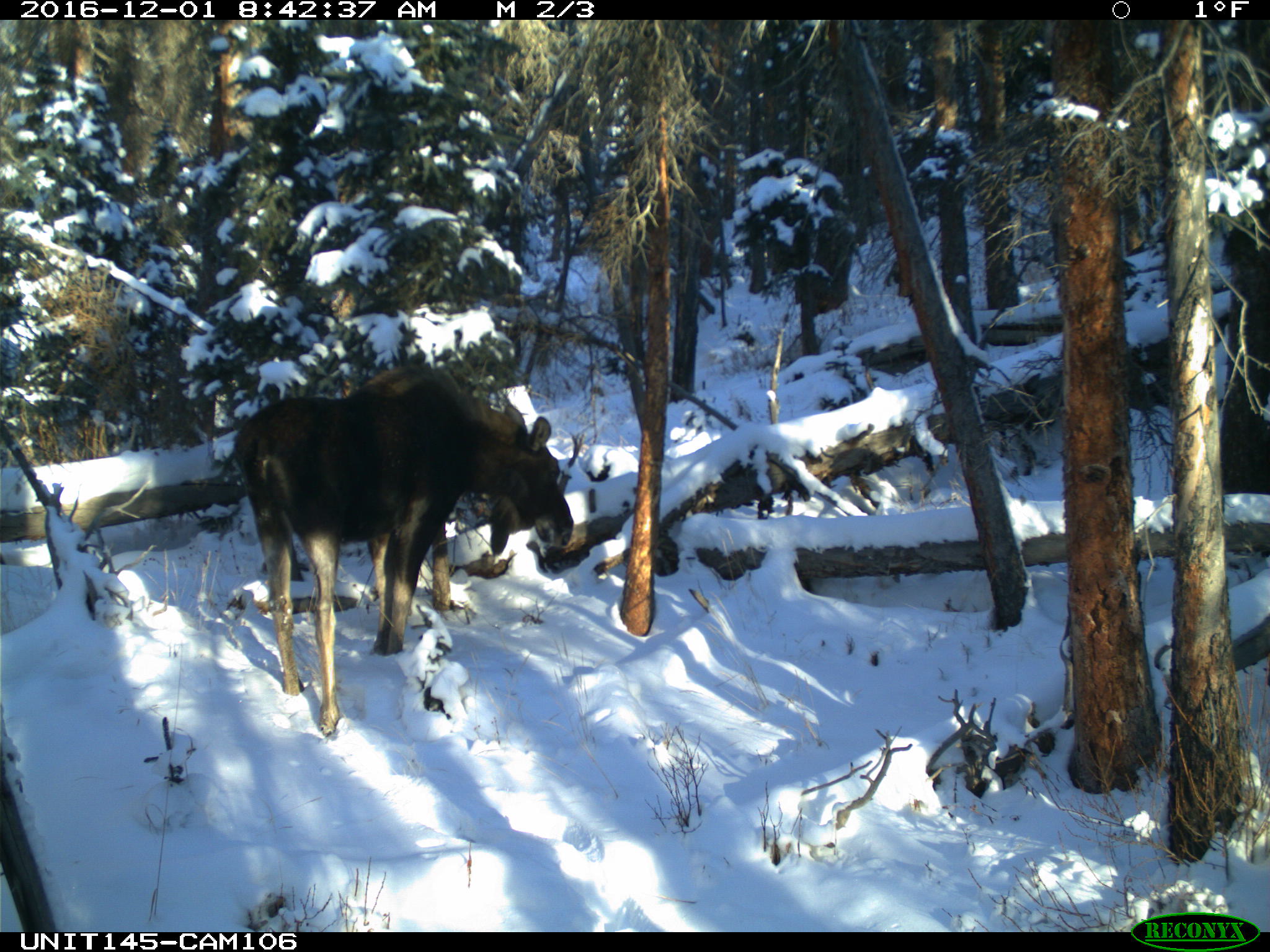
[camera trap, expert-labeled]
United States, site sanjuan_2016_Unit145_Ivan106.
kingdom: Animalia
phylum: Chordata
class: Mammalia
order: Artiodactyla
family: Cervidae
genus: Alces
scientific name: Alces alces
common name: moose